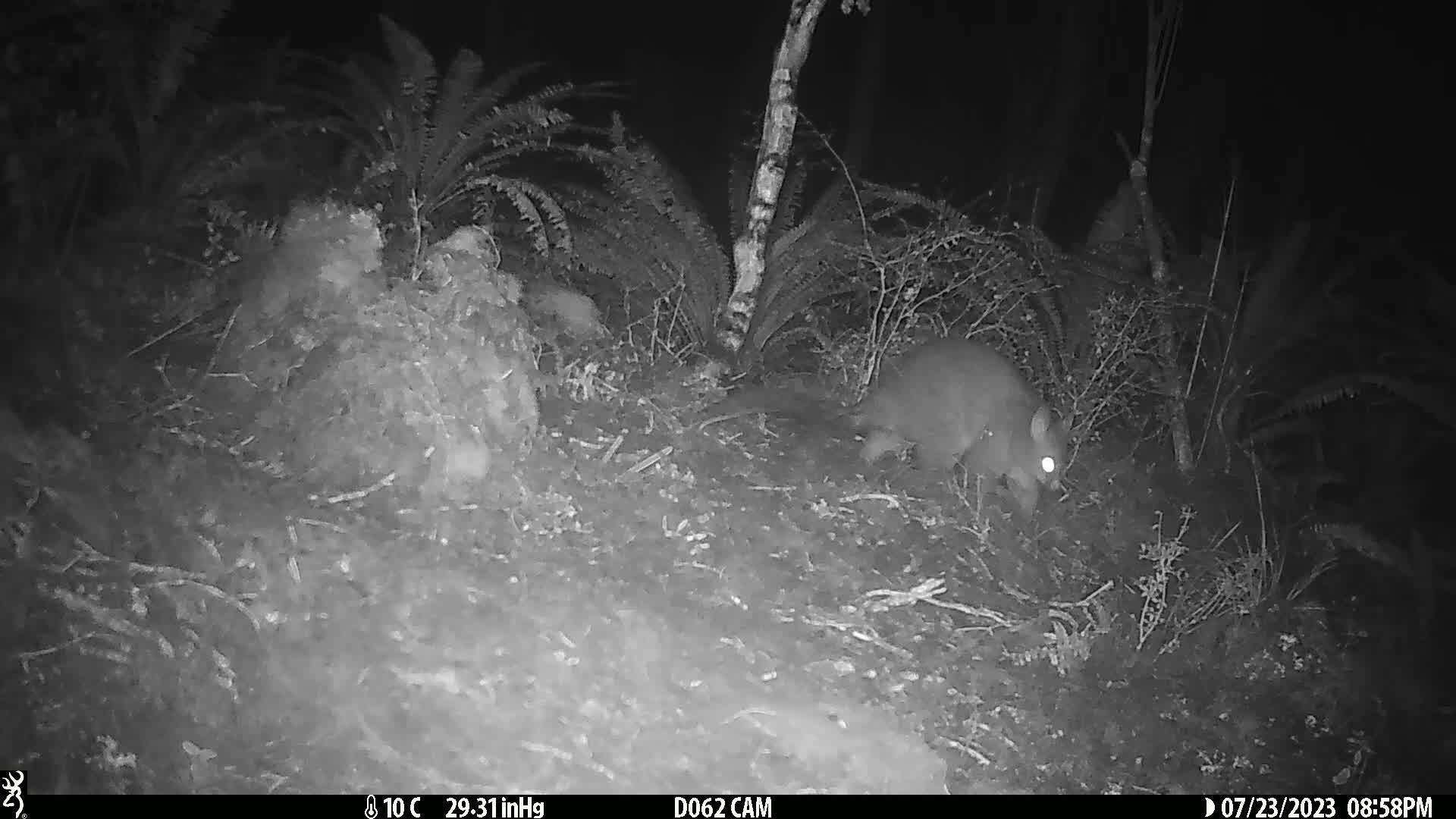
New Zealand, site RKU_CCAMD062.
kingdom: Animalia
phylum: Chordata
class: Mammalia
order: Diprotodontia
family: Phalangeridae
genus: Trichosurus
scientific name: Trichosurus vulpecula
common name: common brushtail possum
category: possum